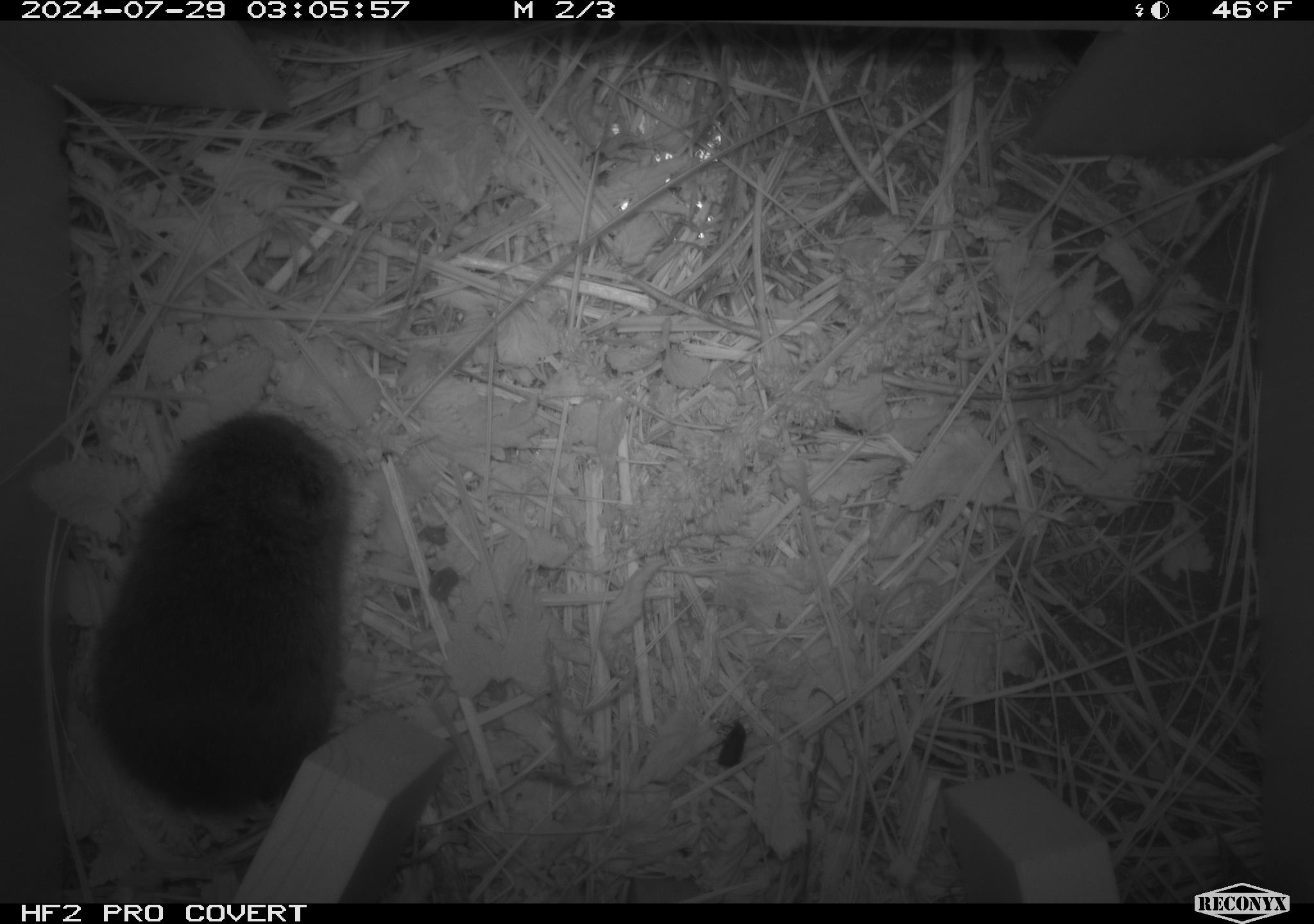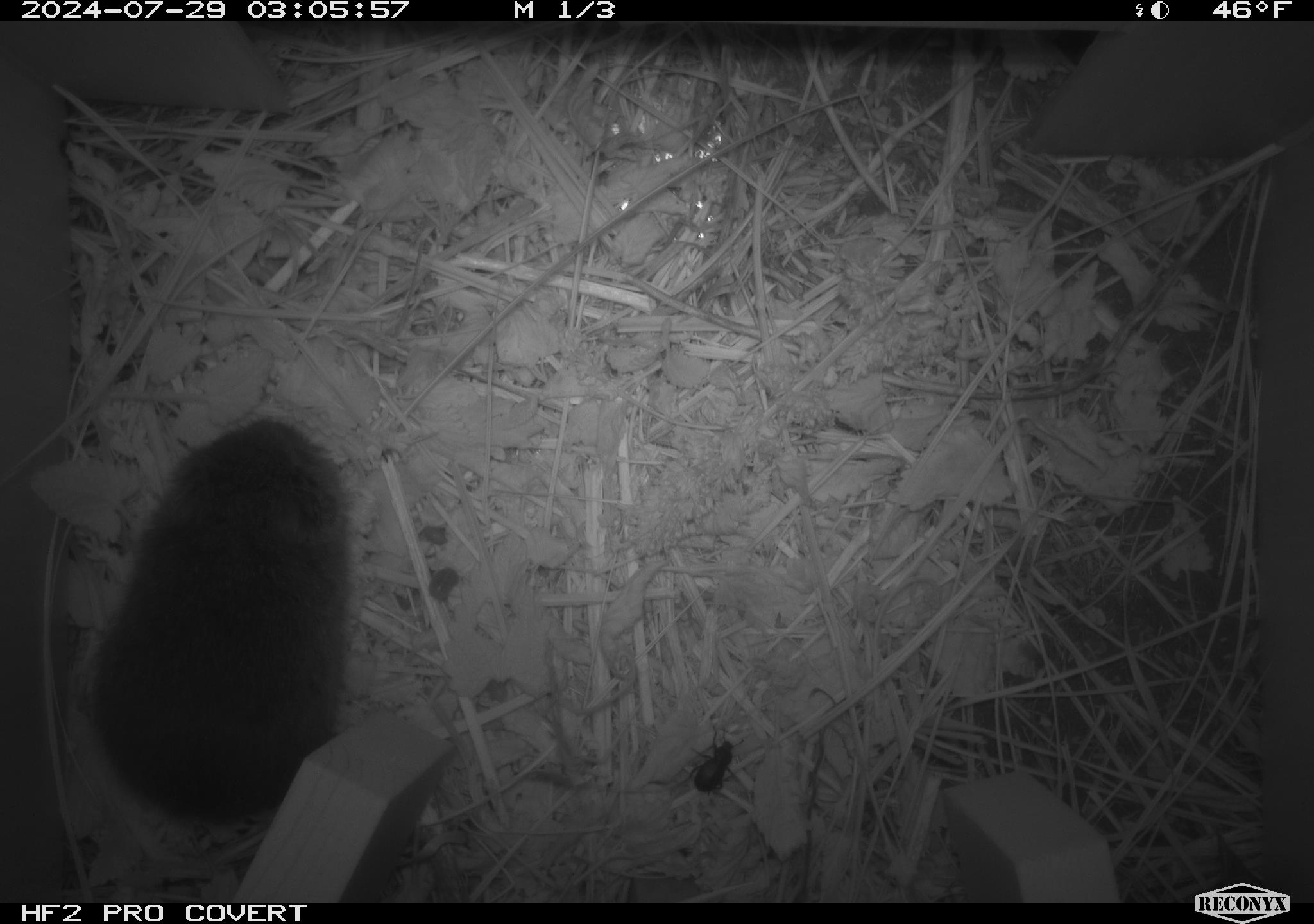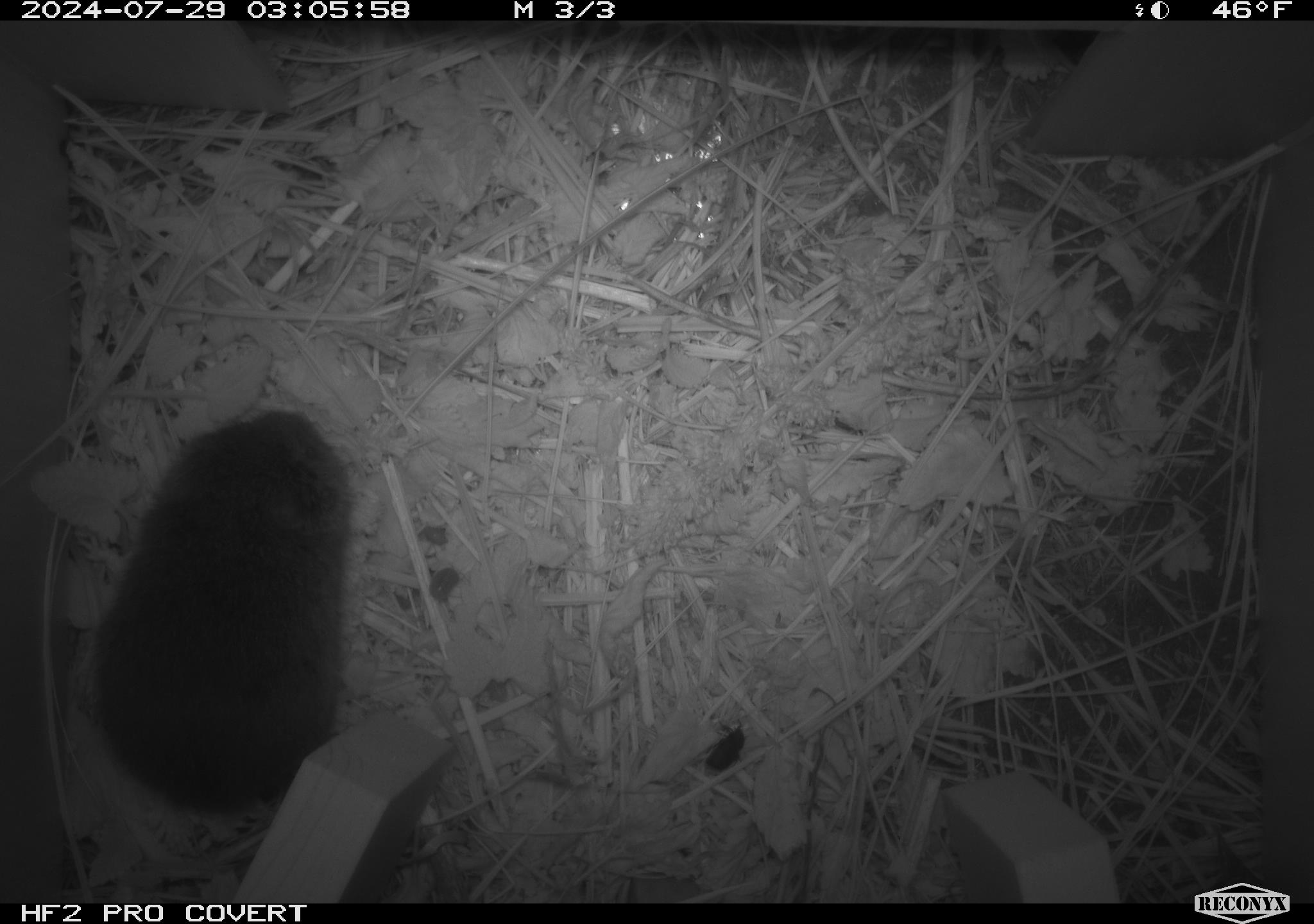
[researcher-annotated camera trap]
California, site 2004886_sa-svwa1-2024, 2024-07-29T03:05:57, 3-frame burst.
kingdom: Animalia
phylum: Chordata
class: Mammalia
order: Rodentia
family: Cricetidae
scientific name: Arvicolinae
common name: voles, lemmings, and muskrats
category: arvicolinae subfamily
Arvicolinae subfamily (voles, lemmings, and muskrats) (Arvicolinae).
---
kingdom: Animalia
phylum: Arthropoda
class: Insecta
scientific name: Insecta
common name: insect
Insect (Insecta).